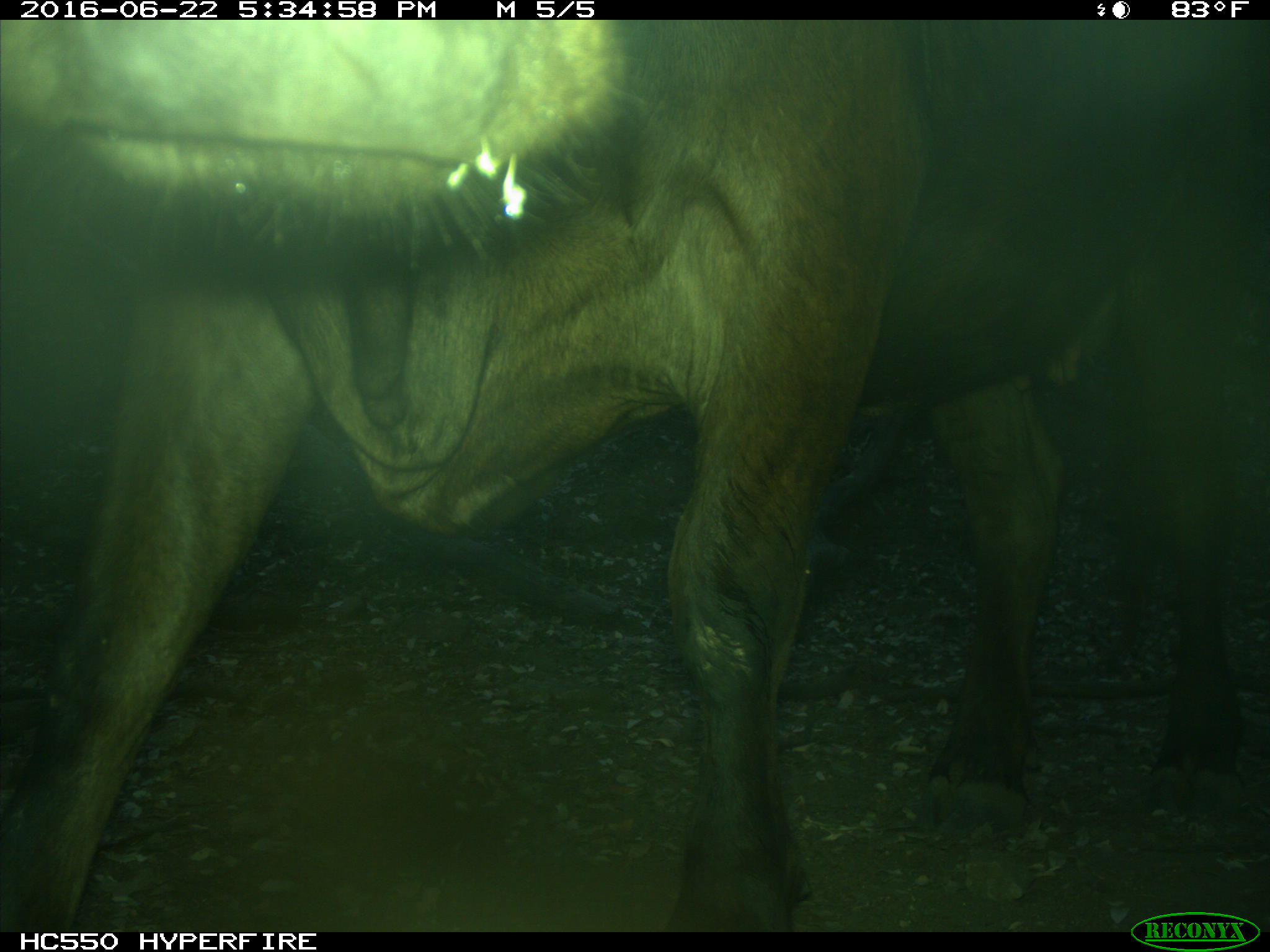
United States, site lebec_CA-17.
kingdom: Animalia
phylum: Chordata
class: Mammalia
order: Artiodactyla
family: Bovidae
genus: Bos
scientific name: Bos taurus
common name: domestic cow